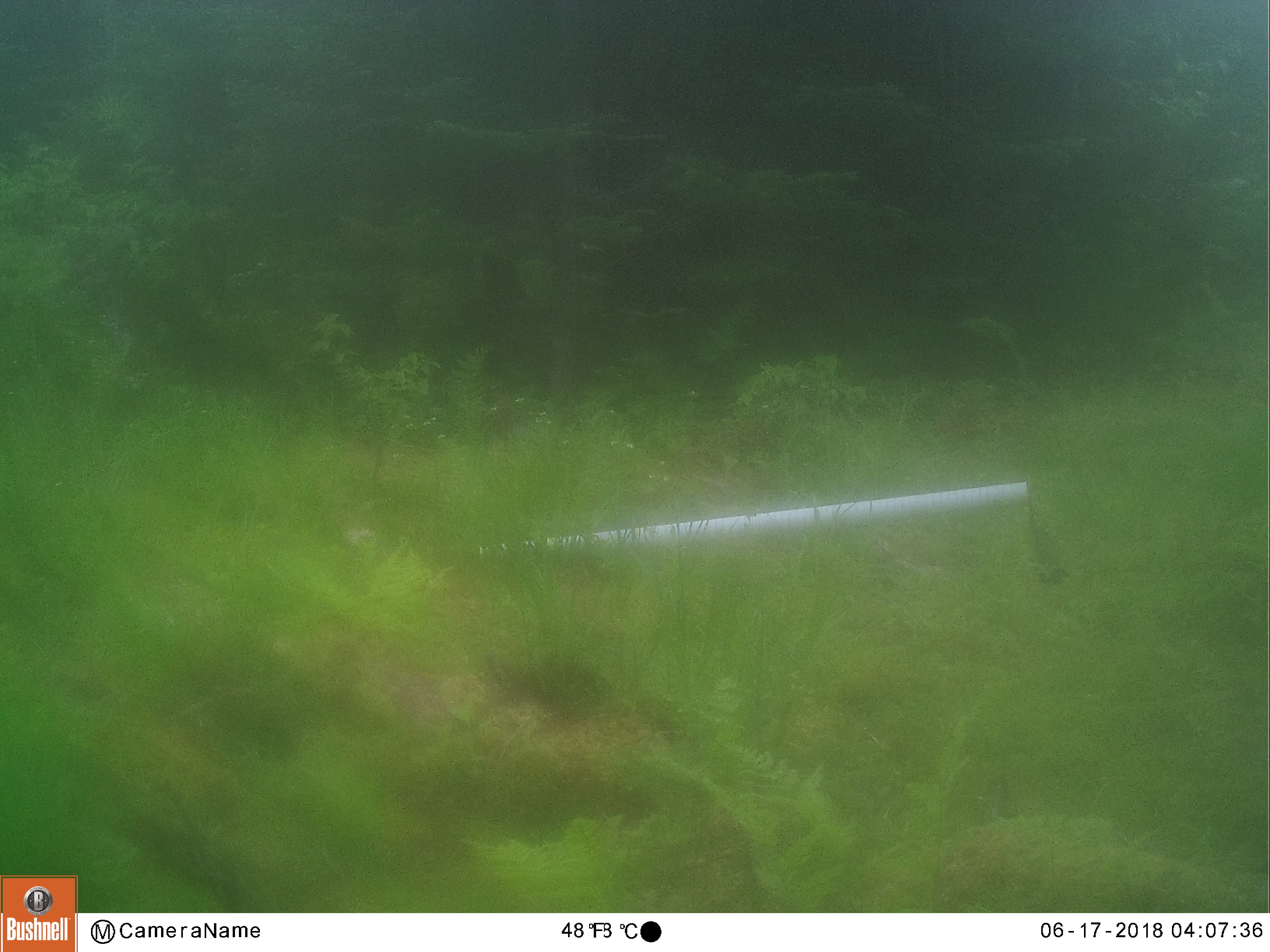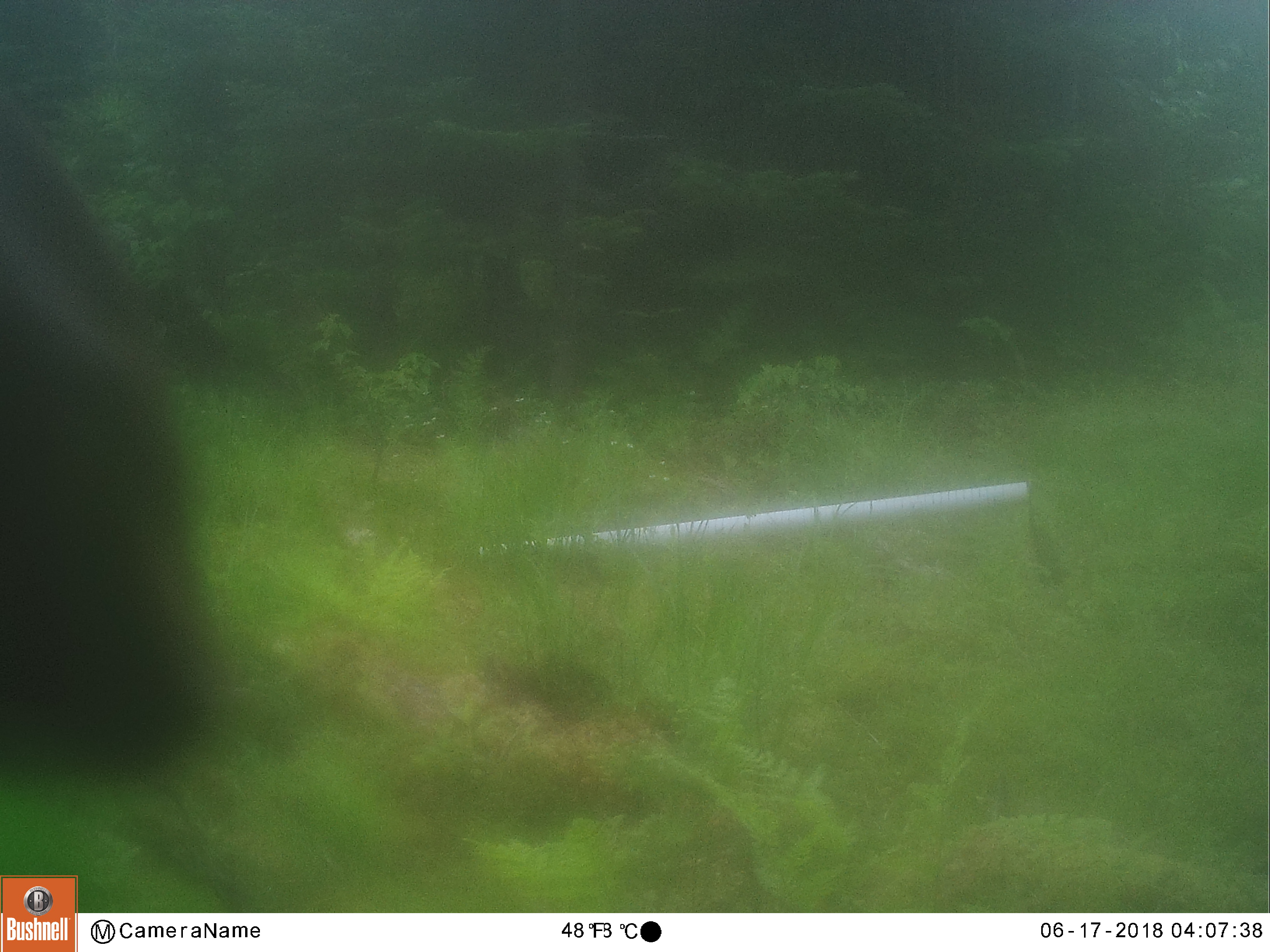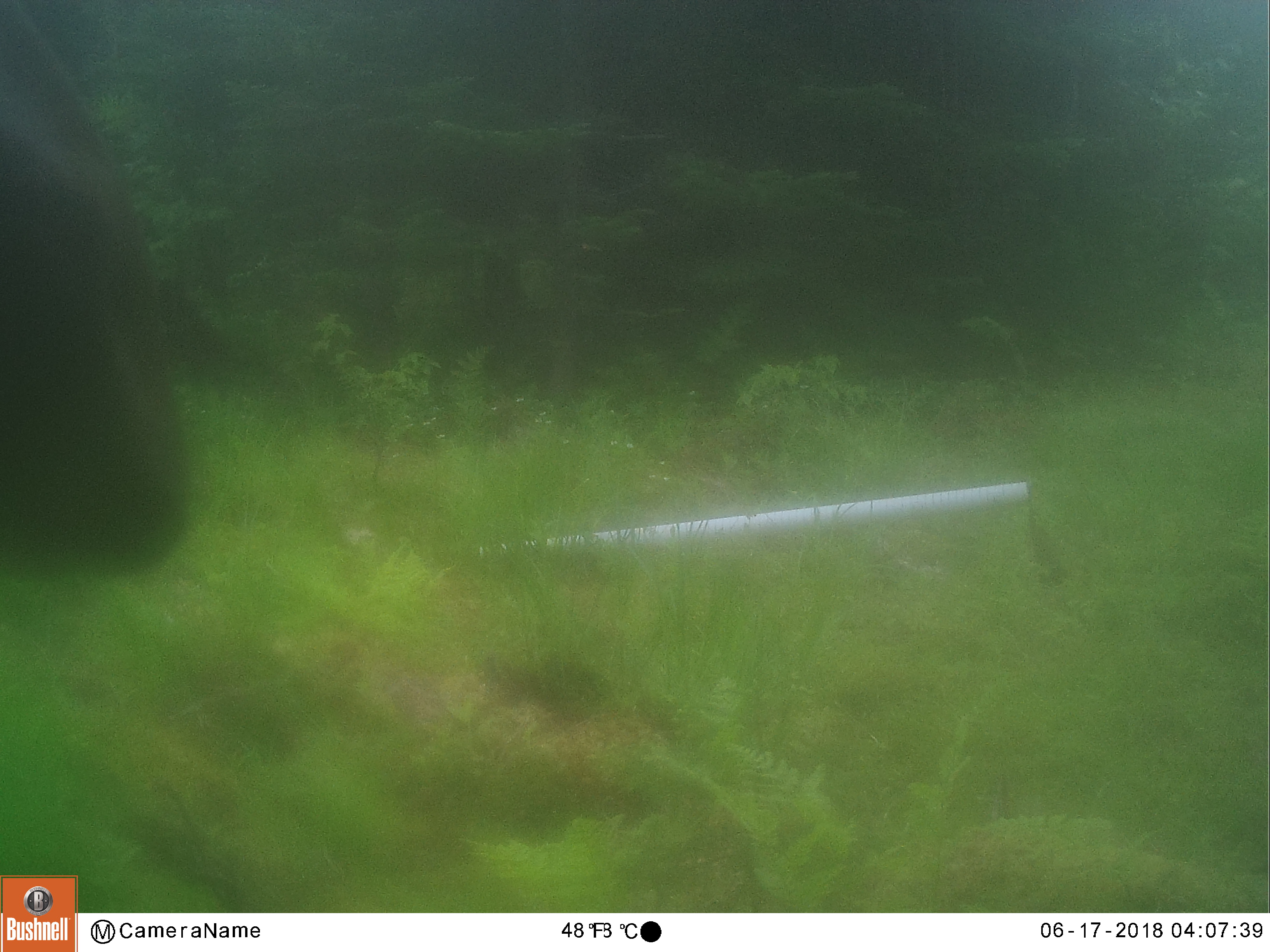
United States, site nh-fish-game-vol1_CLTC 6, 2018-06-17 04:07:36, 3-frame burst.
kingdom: Animalia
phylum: Chordata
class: Mammalia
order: Artiodactyla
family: Cervidae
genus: Alces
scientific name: Alces alces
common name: moose